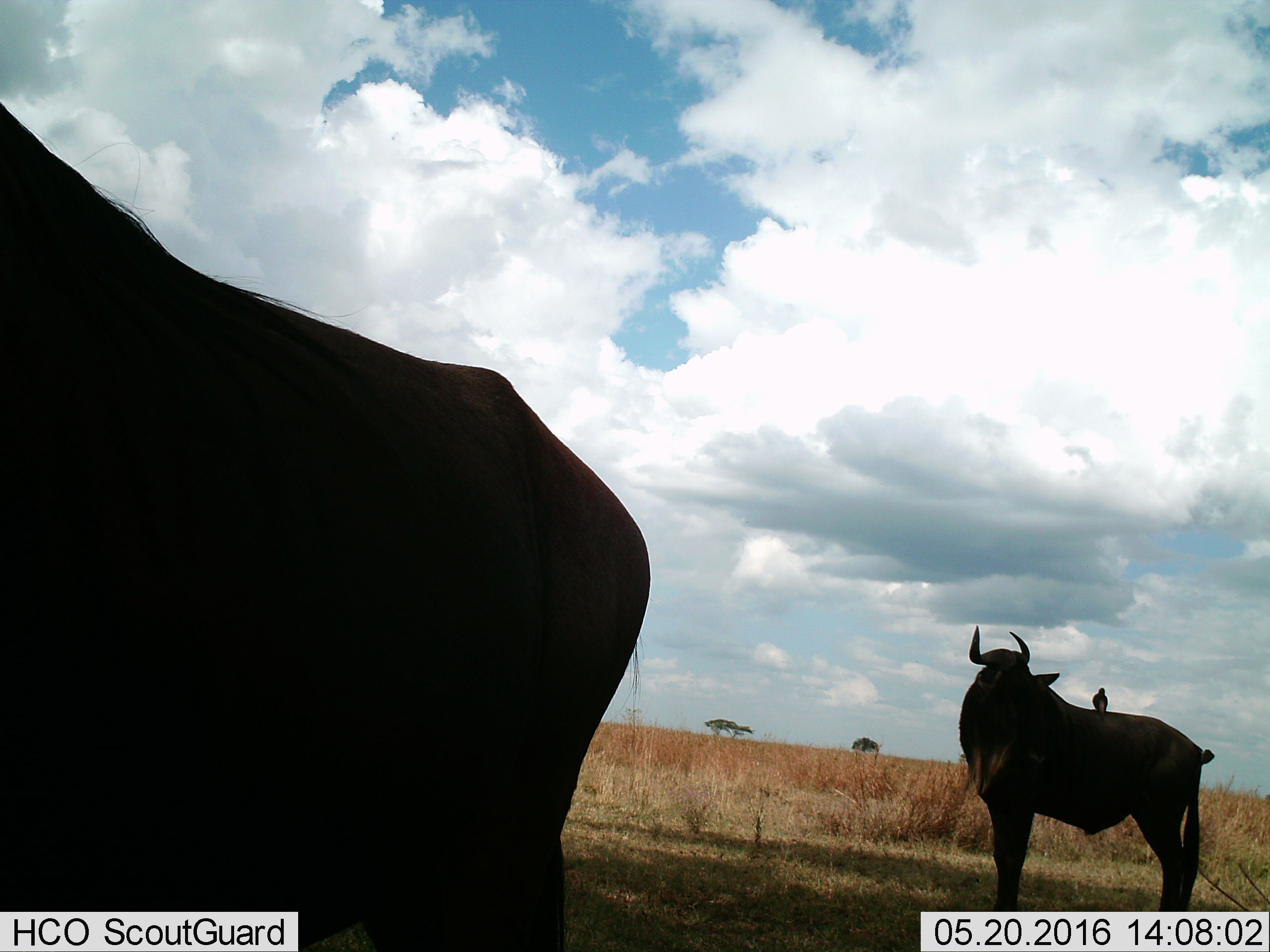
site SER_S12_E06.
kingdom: Animalia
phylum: Chordata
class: Mammalia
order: Artiodactyla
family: Bovidae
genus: Connochaetes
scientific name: Connochaetes taurinus taurinus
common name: blue wildebeest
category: wildebeestblue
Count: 2.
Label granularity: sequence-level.